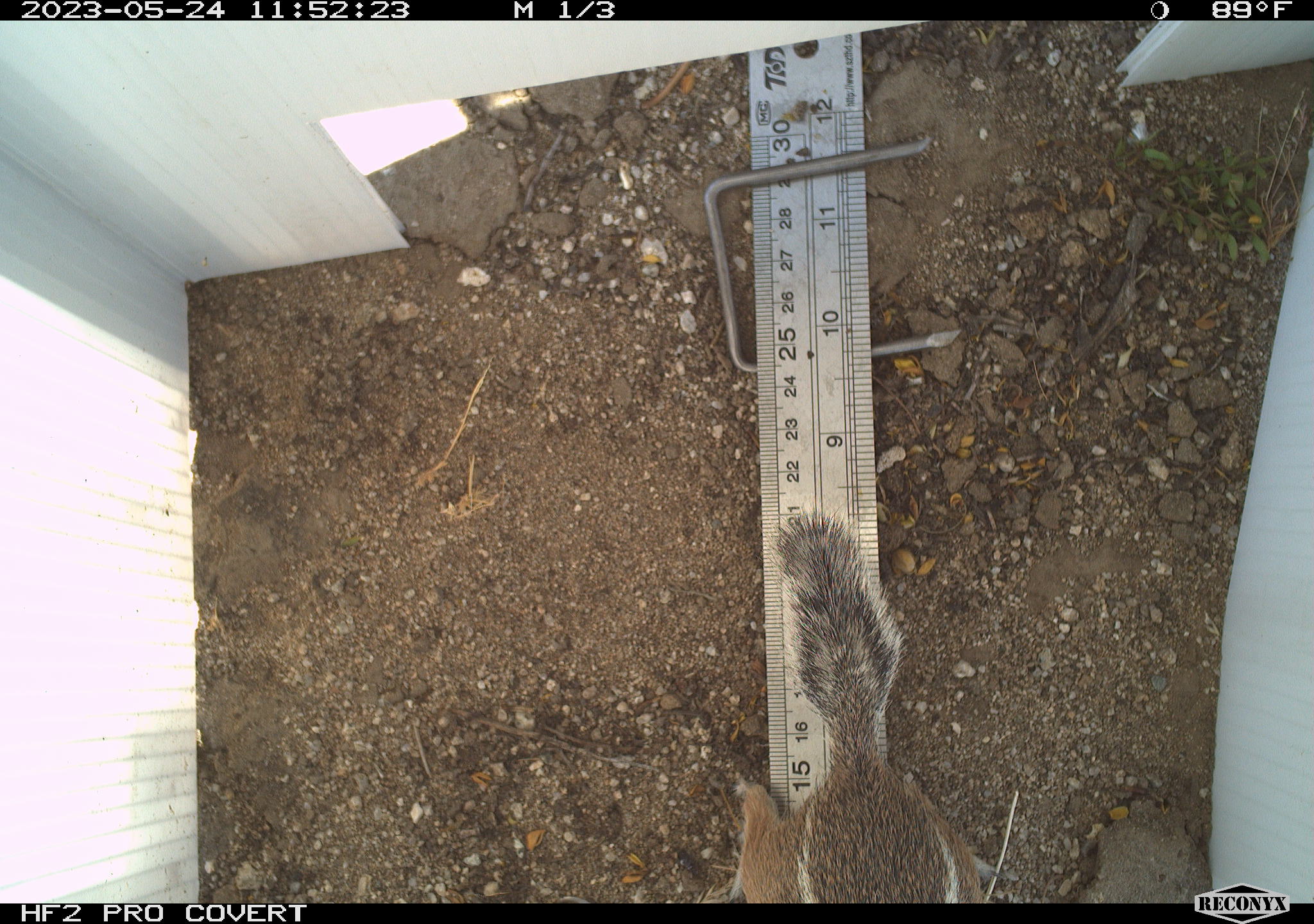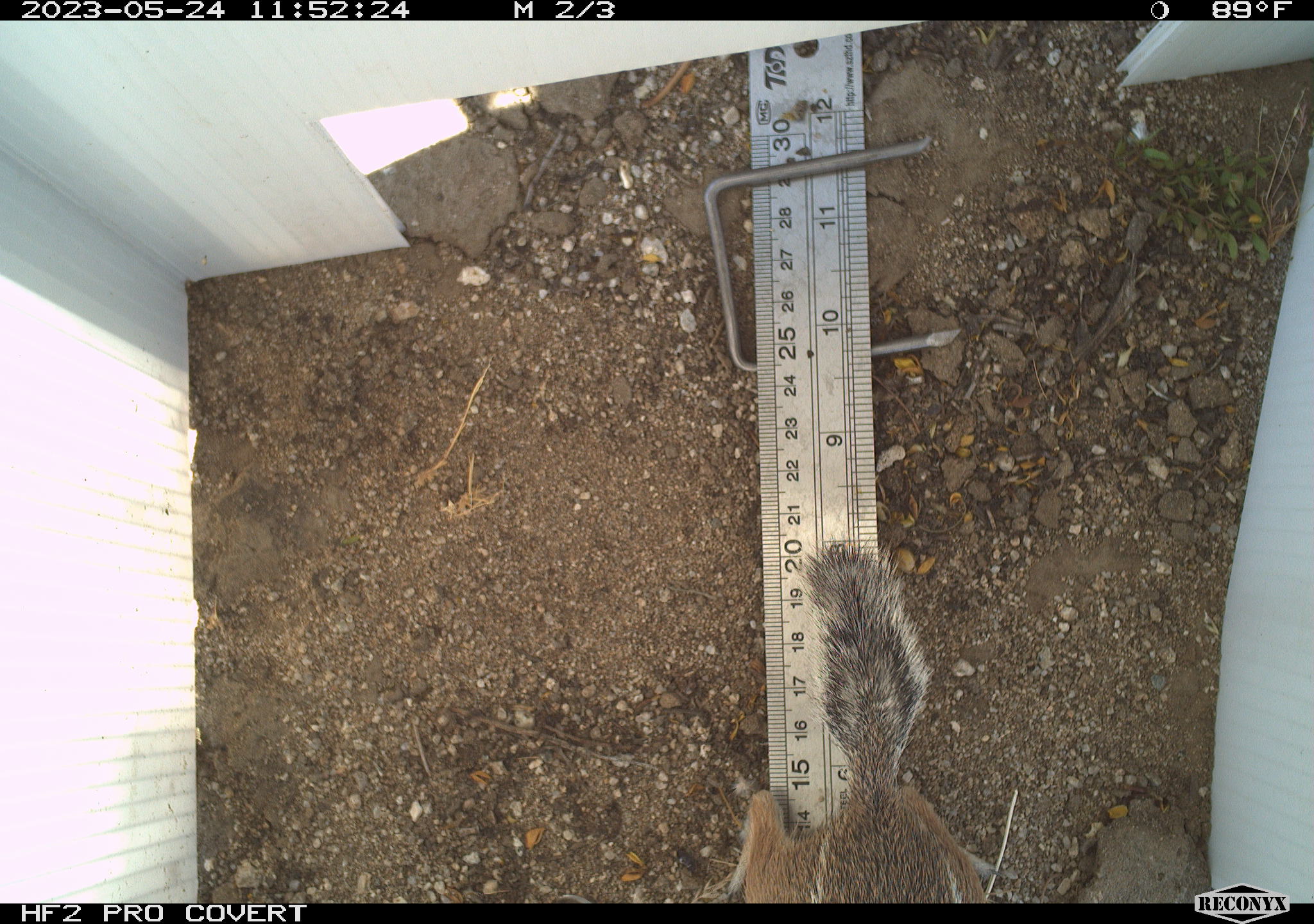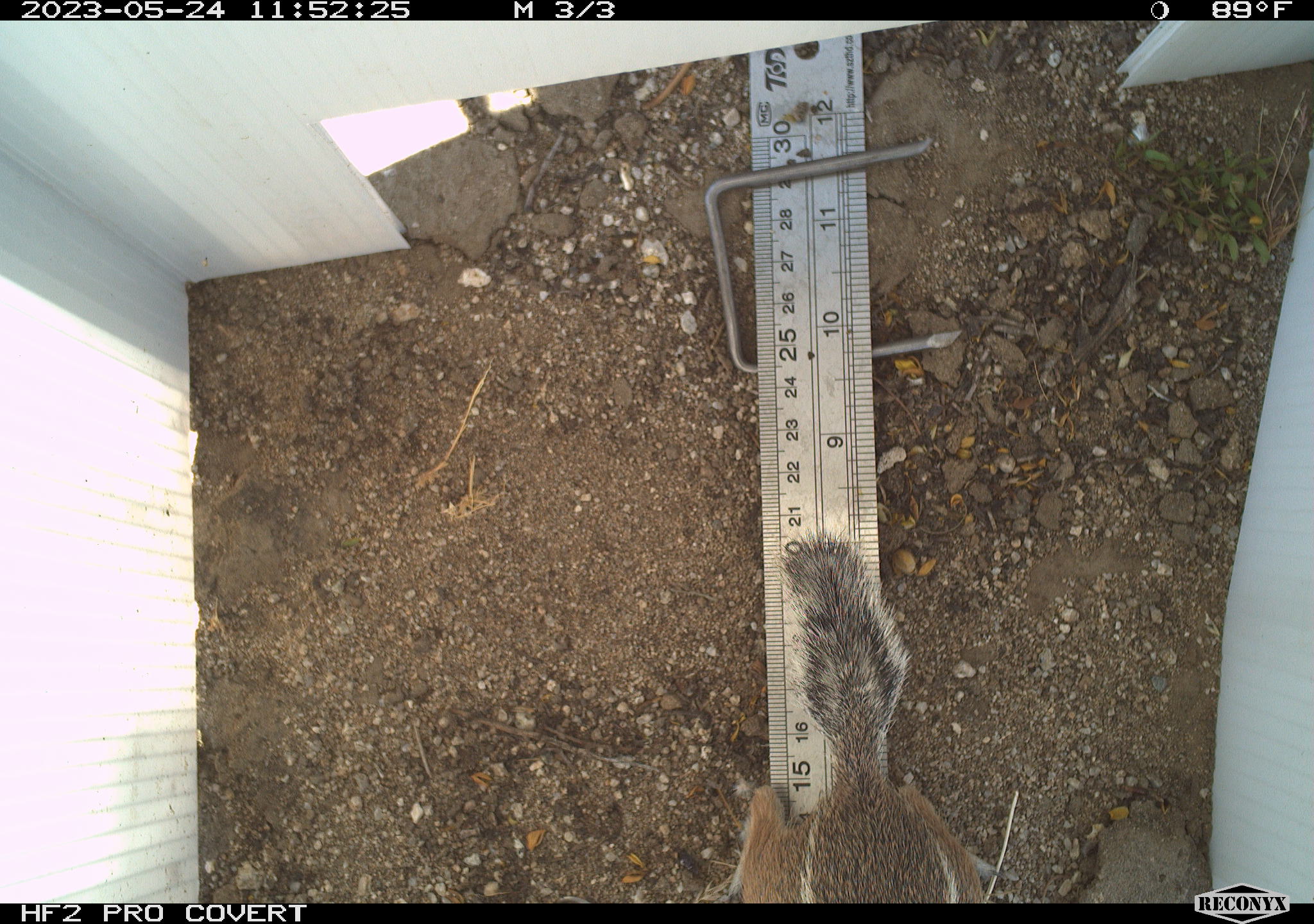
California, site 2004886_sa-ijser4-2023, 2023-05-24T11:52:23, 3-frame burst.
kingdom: Animalia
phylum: Chordata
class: Mammalia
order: Rodentia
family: Sciuridae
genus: Ammospermophilus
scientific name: Ammospermophilus leucurus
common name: white-tailed antelope squirrel